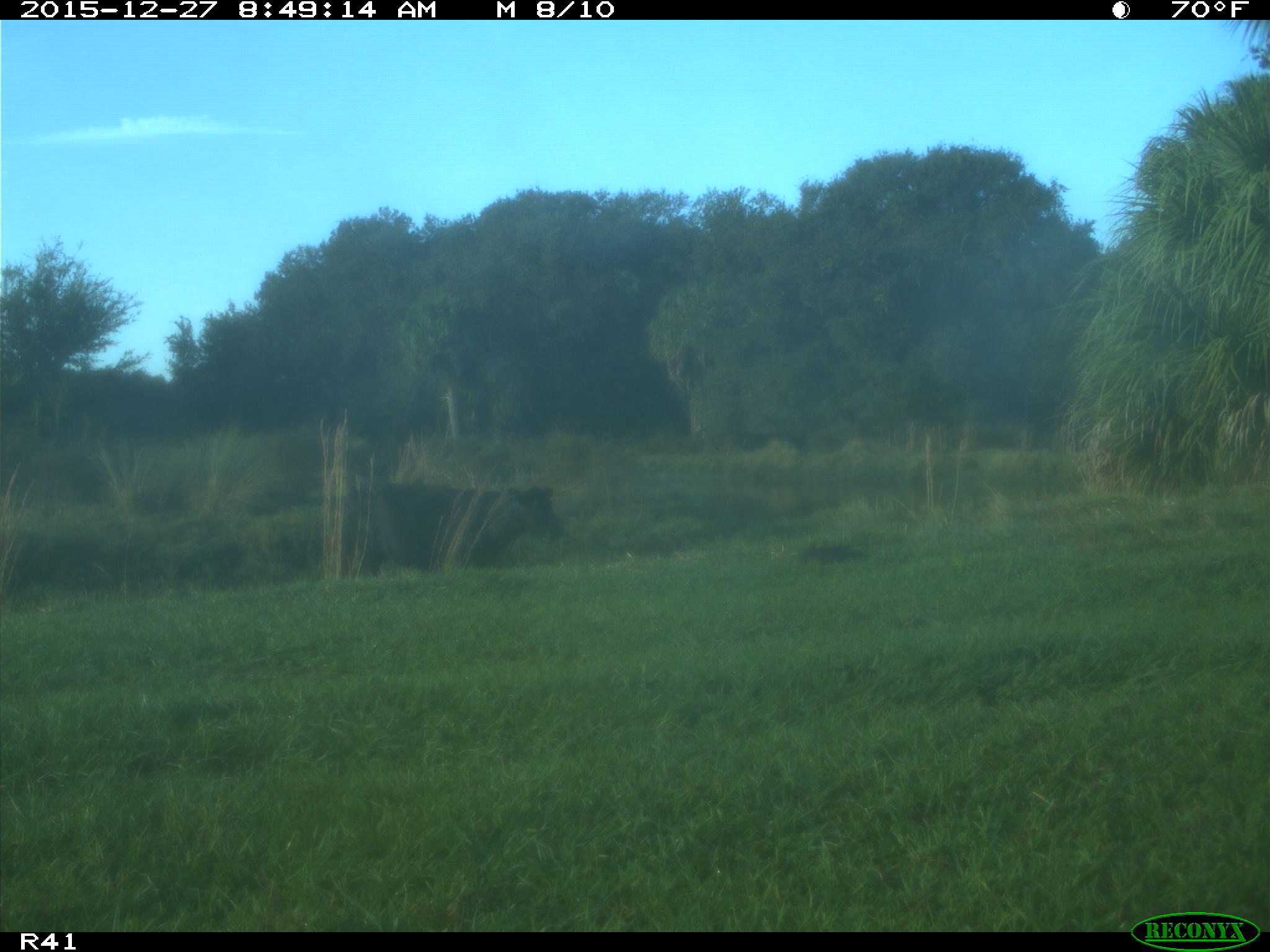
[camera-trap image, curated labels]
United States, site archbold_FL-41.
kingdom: Animalia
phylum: Chordata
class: Mammalia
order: Artiodactyla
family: Bovidae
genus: Bos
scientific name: Bos taurus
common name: domestic cow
Bos taurus (domestic cow).